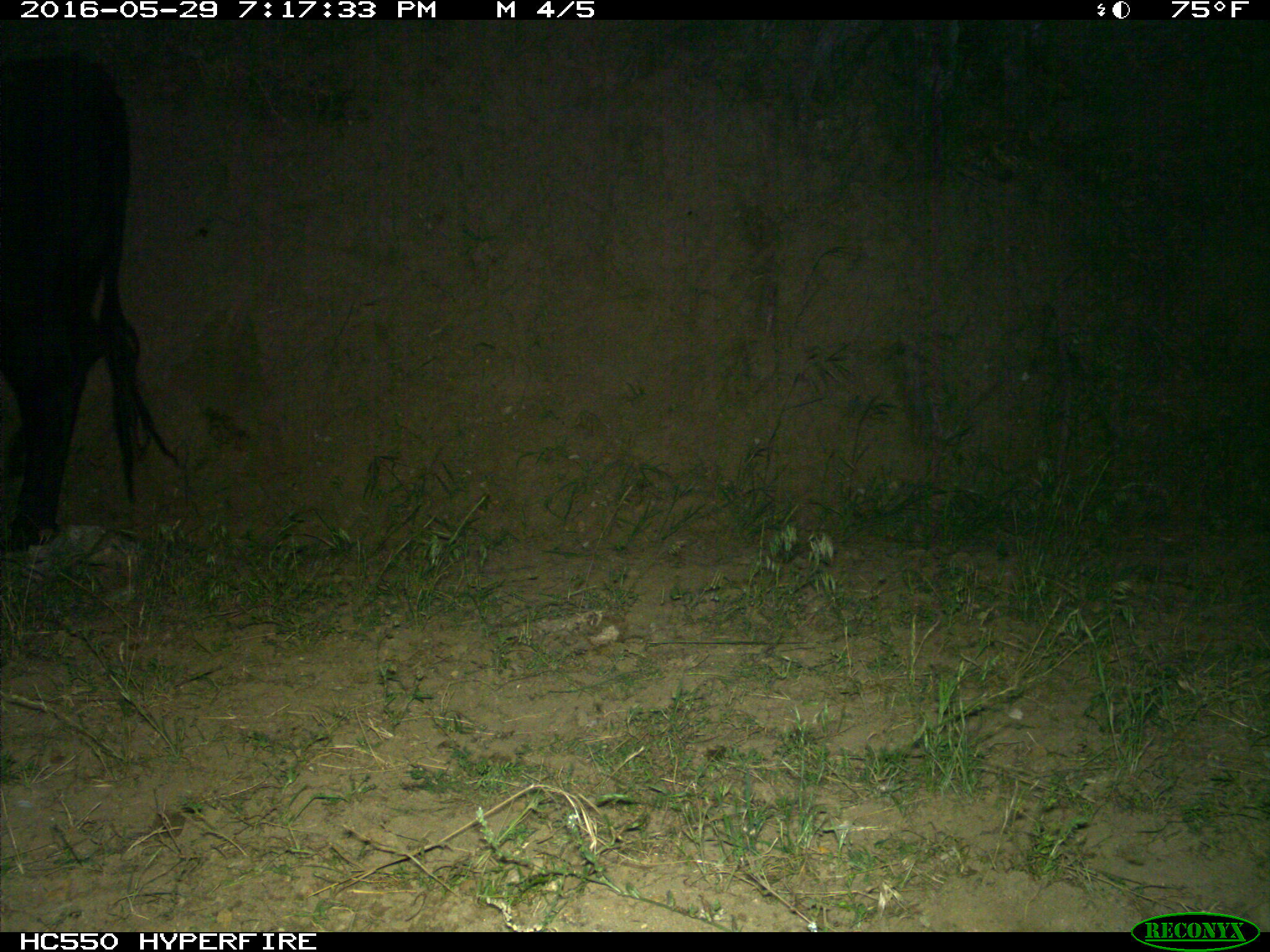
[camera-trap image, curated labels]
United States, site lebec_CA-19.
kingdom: Animalia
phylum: Chordata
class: Mammalia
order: Artiodactyla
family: Bovidae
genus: Bos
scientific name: Bos taurus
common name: domestic cow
Bos taurus (domestic cow).